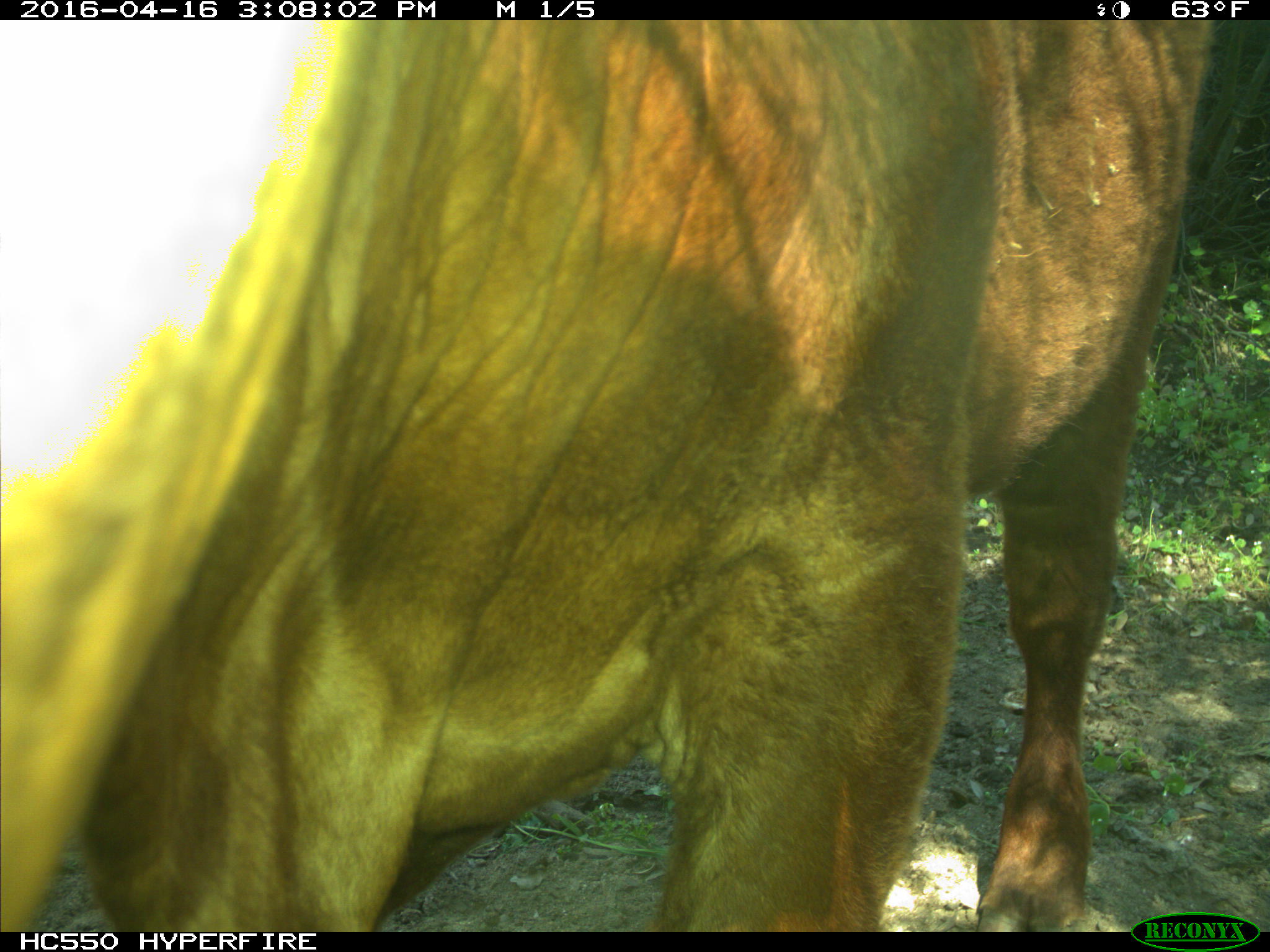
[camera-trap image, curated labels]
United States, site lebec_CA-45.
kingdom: Animalia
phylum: Chordata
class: Mammalia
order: Artiodactyla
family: Bovidae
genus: Bos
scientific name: Bos taurus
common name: domestic cow